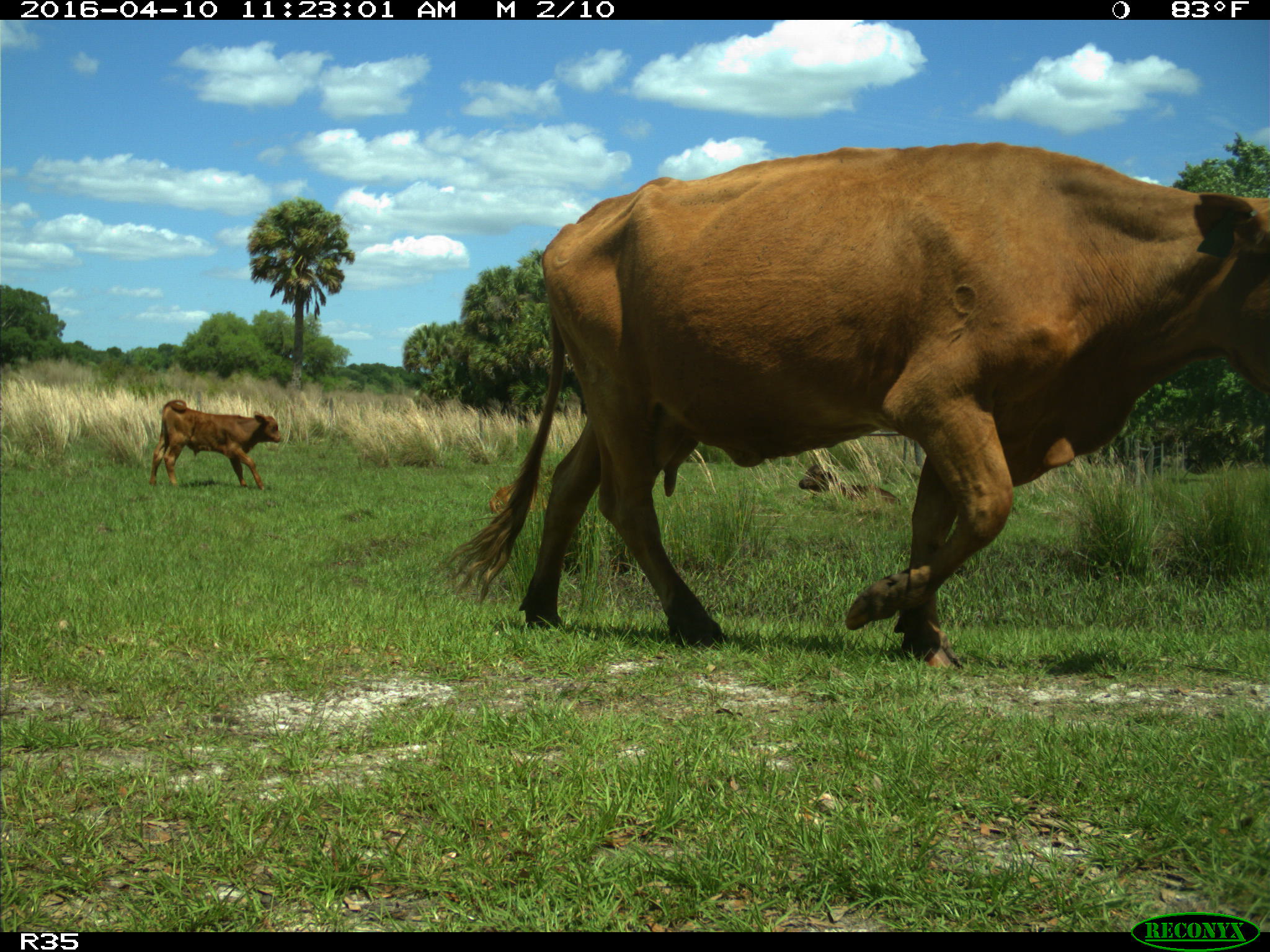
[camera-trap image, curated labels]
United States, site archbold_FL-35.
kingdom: Animalia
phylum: Chordata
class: Mammalia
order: Artiodactyla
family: Bovidae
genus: Bos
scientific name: Bos taurus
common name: domestic cow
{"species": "Bos taurus (domestic cow)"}